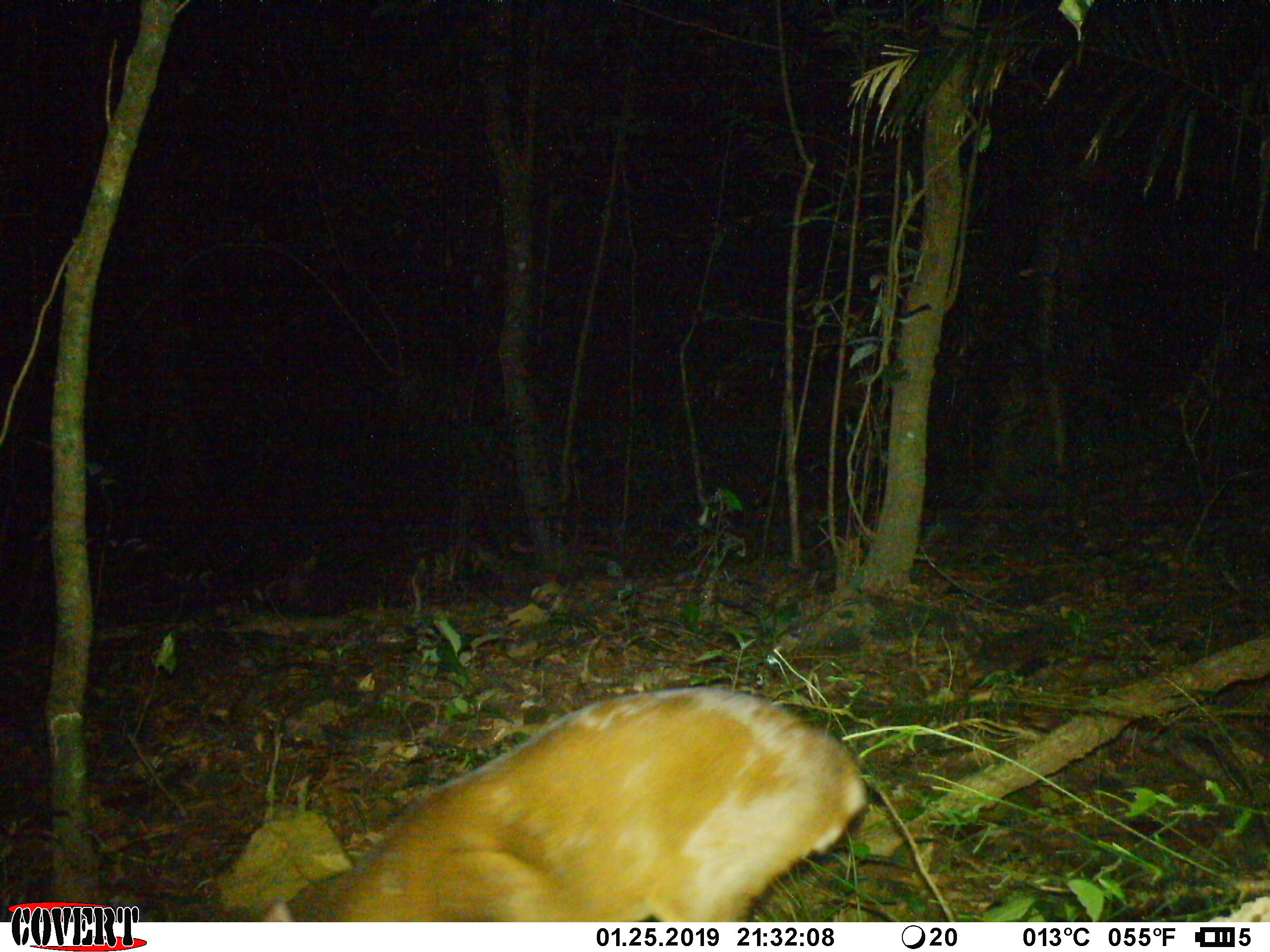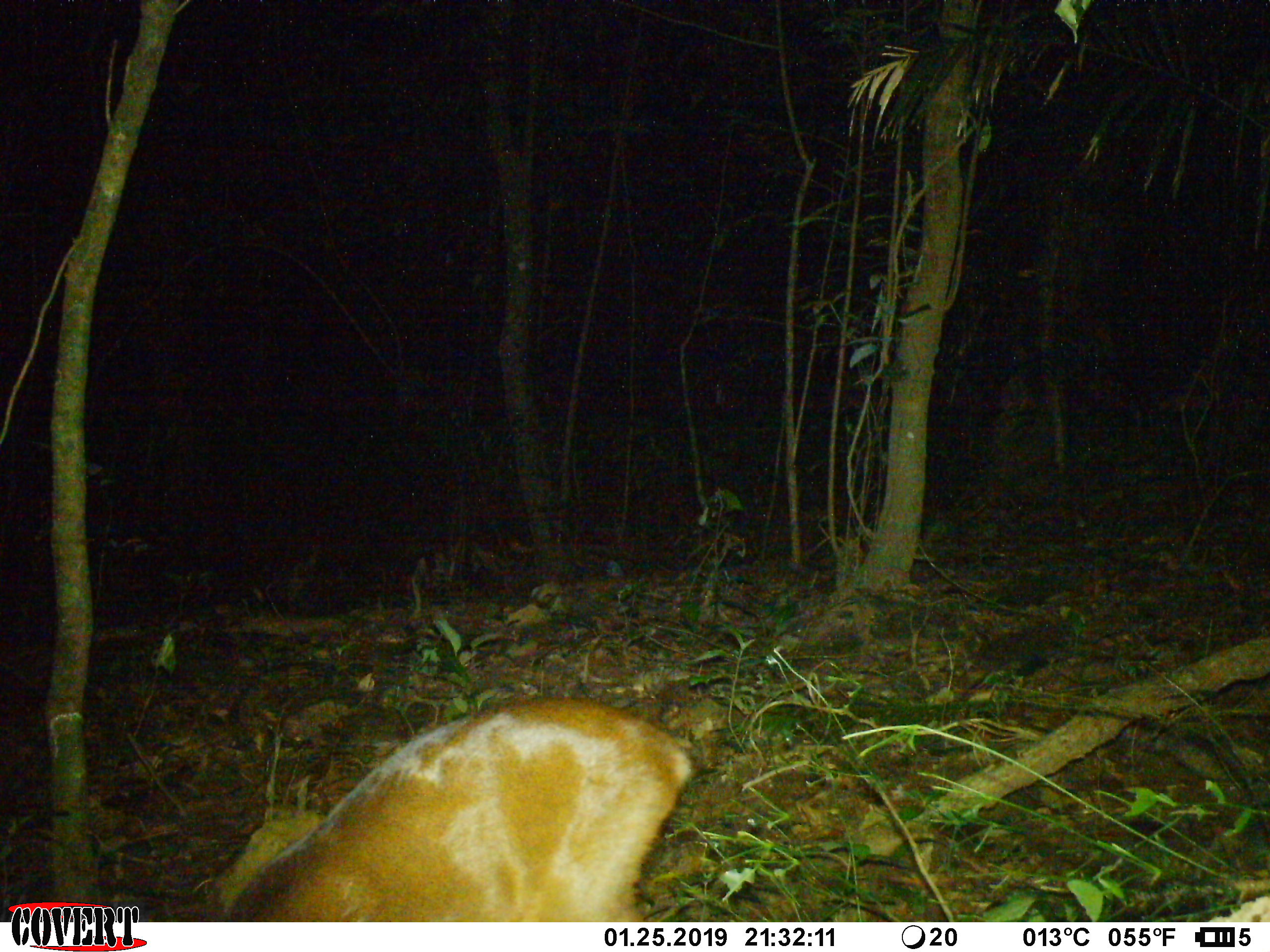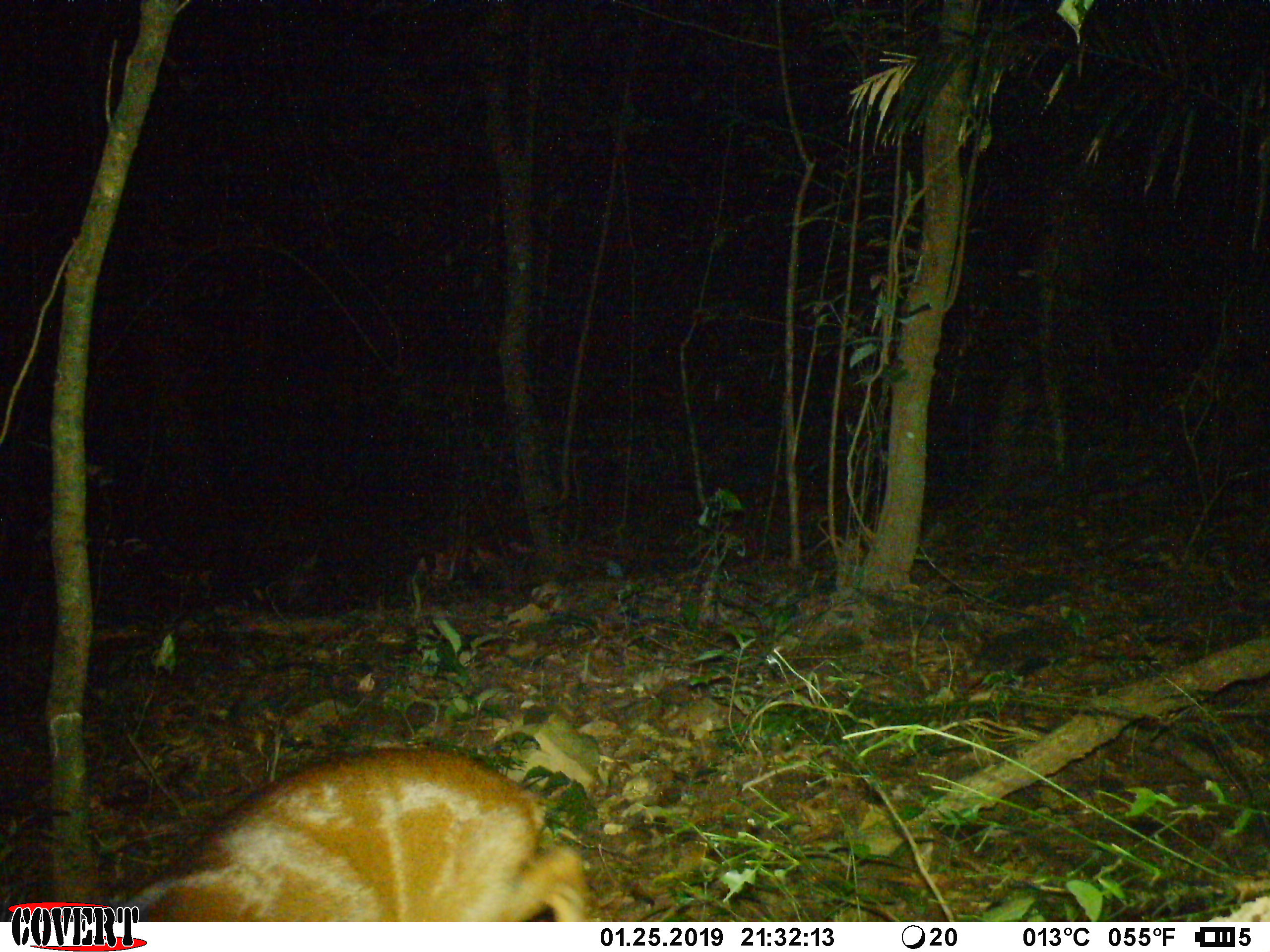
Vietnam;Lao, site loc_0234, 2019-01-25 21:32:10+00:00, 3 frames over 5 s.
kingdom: Animalia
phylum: Chordata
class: Mammalia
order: Artiodactyla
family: Cervidae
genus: Muntiacus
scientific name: Muntiacus vuquangensis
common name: large-antlered muntjac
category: large antlered muntjac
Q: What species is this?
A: Large antlered muntjac (large-antlered muntjac) (Muntiacus vuquangensis).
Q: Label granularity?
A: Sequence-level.